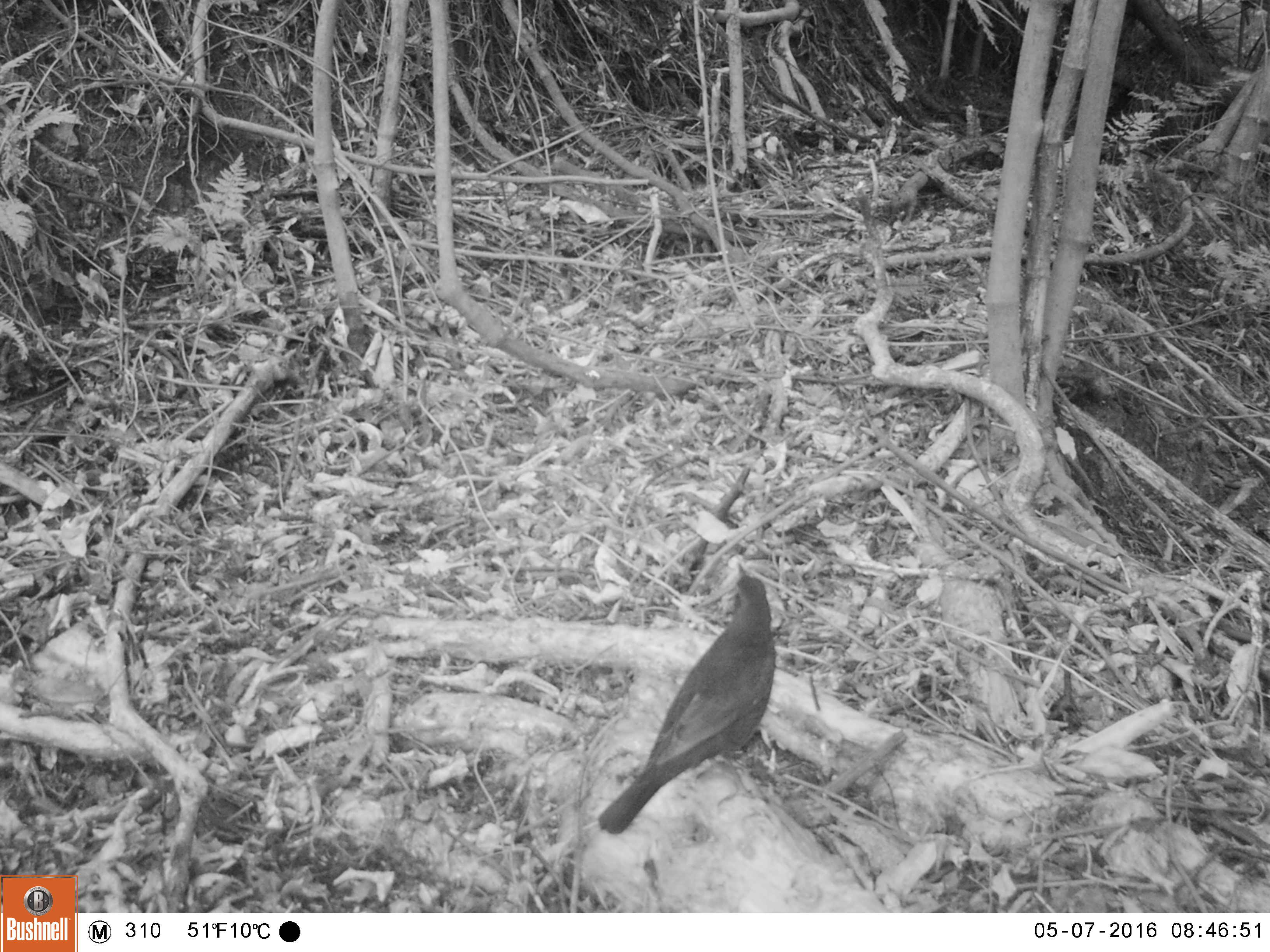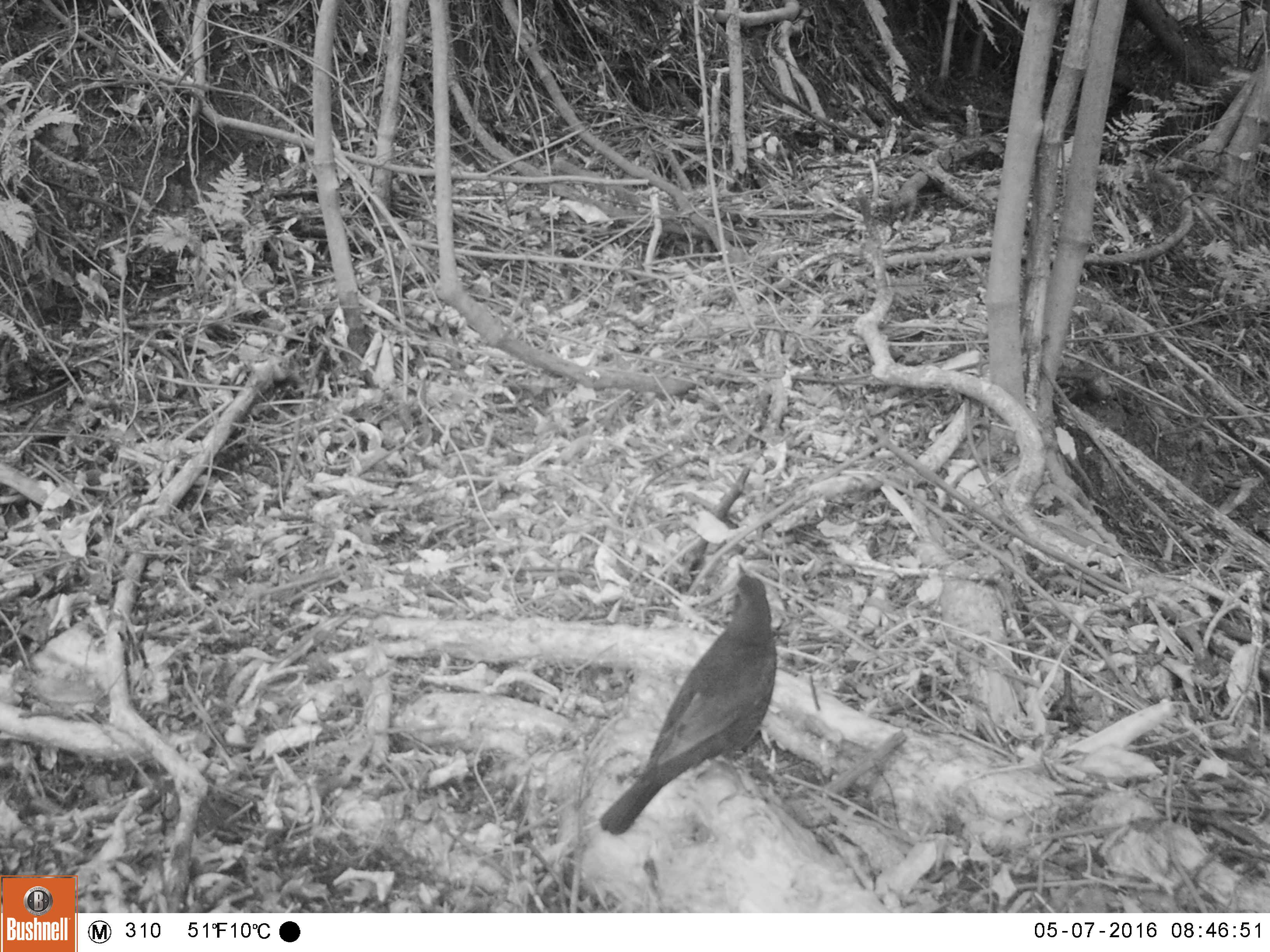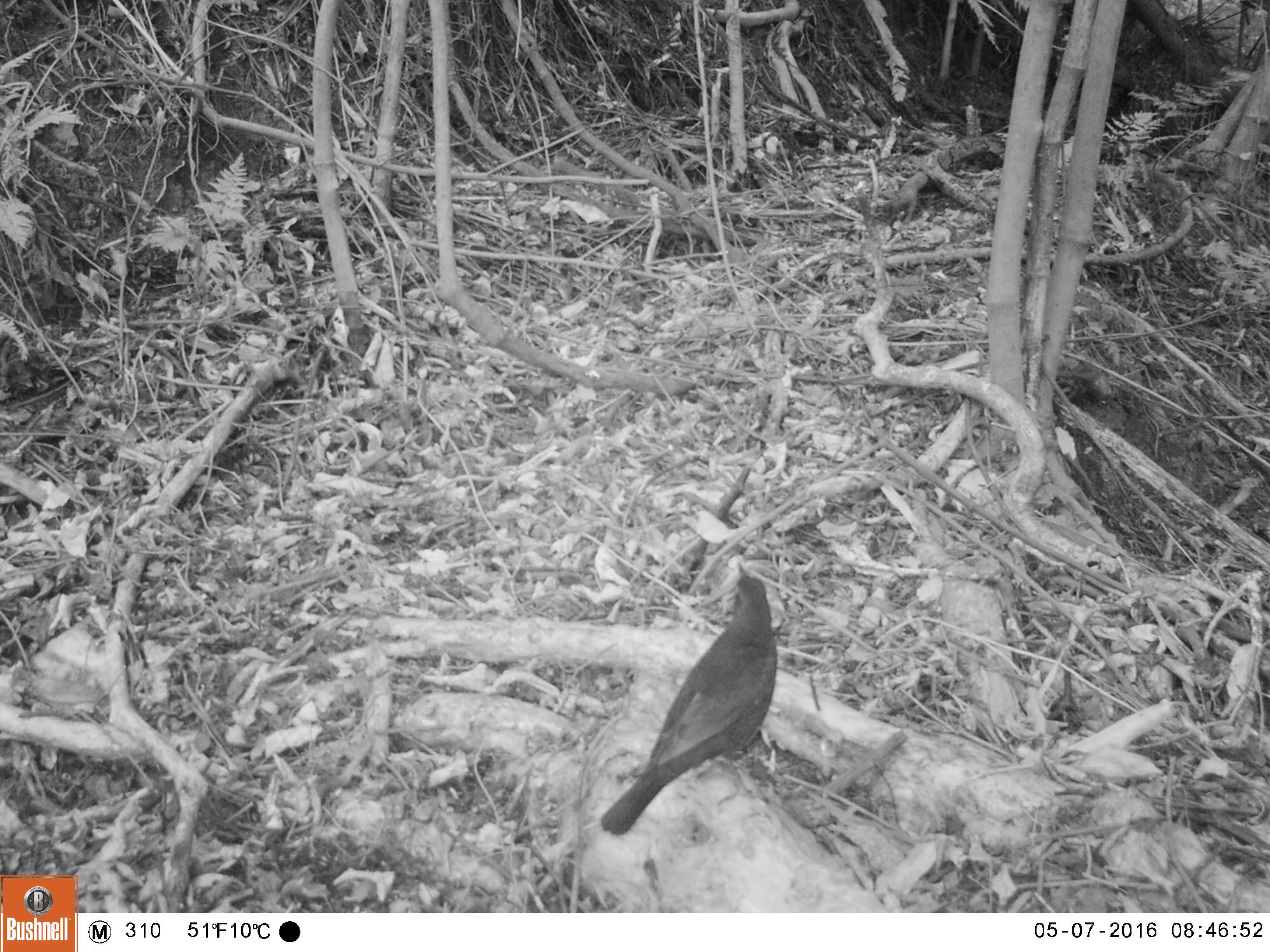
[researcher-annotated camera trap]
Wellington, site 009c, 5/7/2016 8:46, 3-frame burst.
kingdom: Animalia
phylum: Chordata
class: Aves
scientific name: Aves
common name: bird